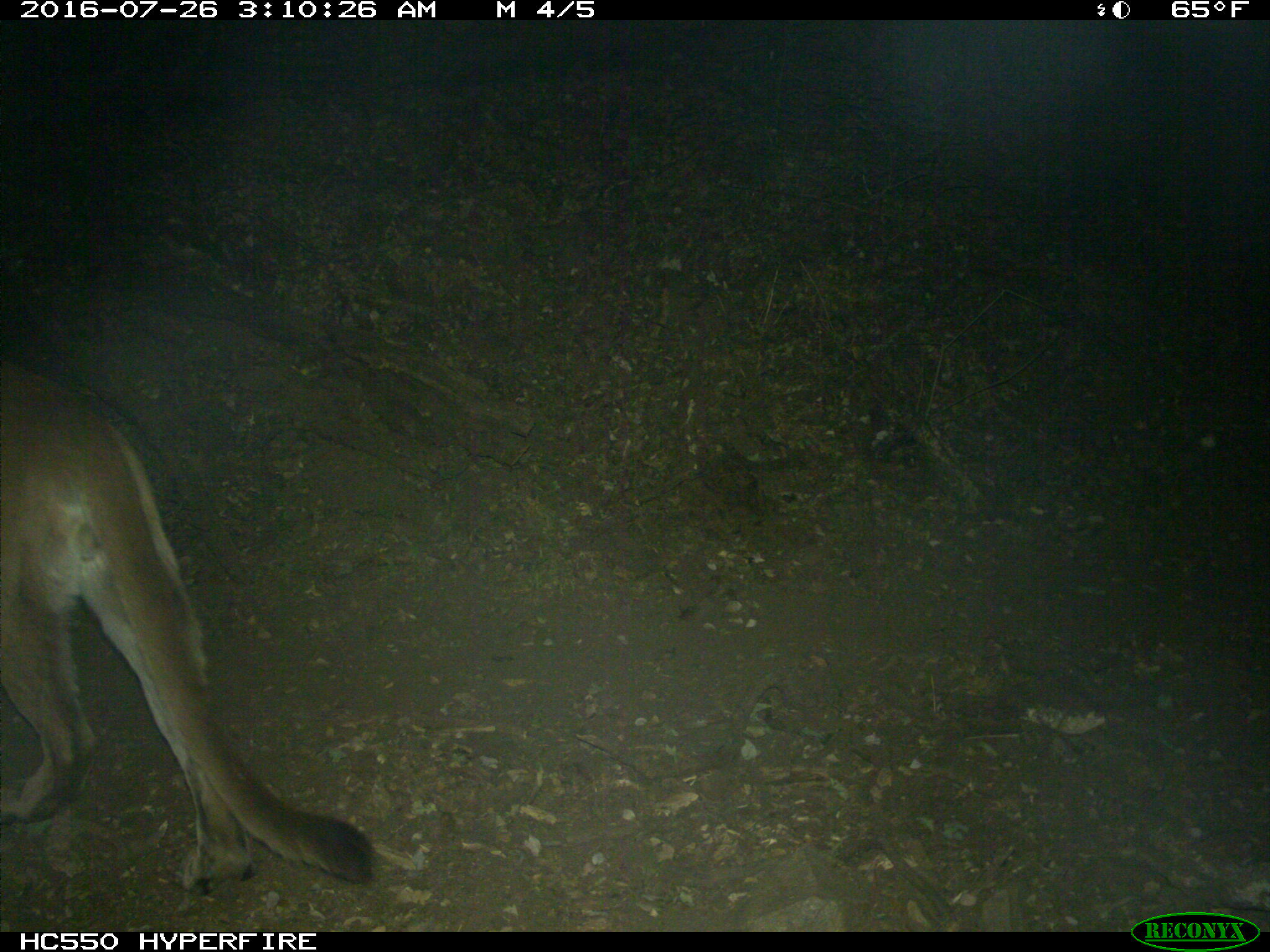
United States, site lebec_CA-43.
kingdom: Animalia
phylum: Chordata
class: Mammalia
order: Carnivora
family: Felidae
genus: Puma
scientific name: Puma concolor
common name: mountain lion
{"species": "Puma concolor (mountain lion)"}